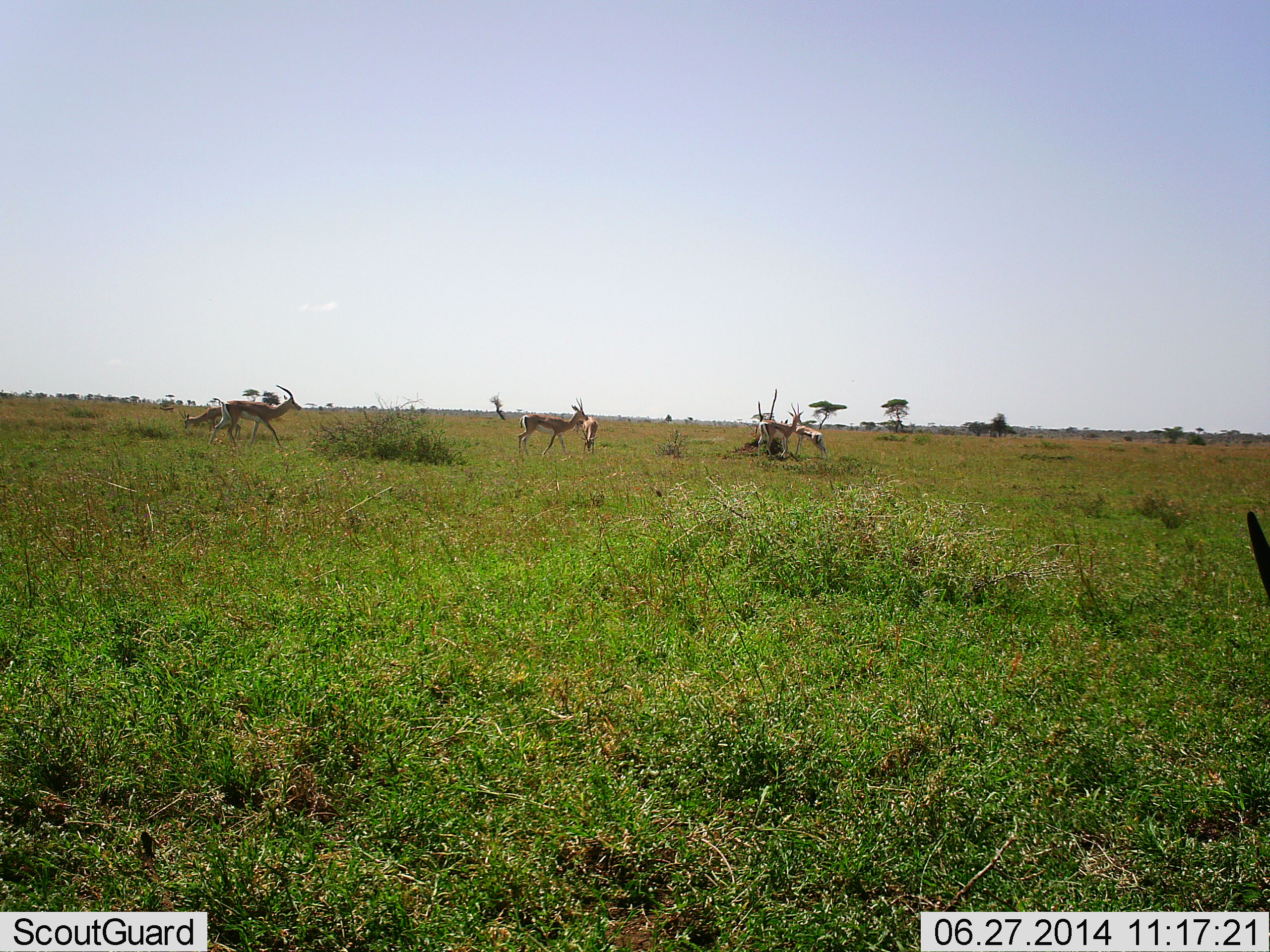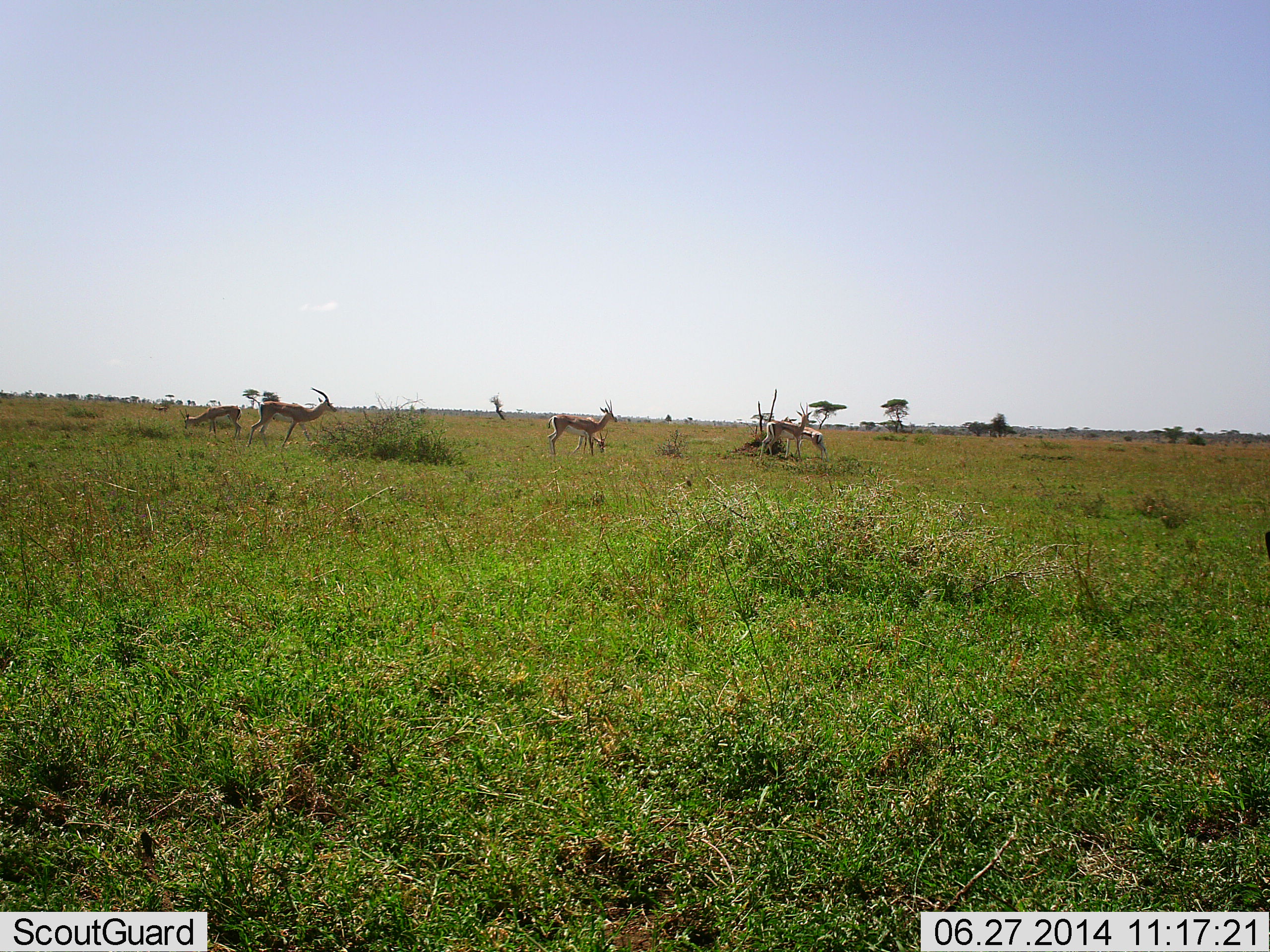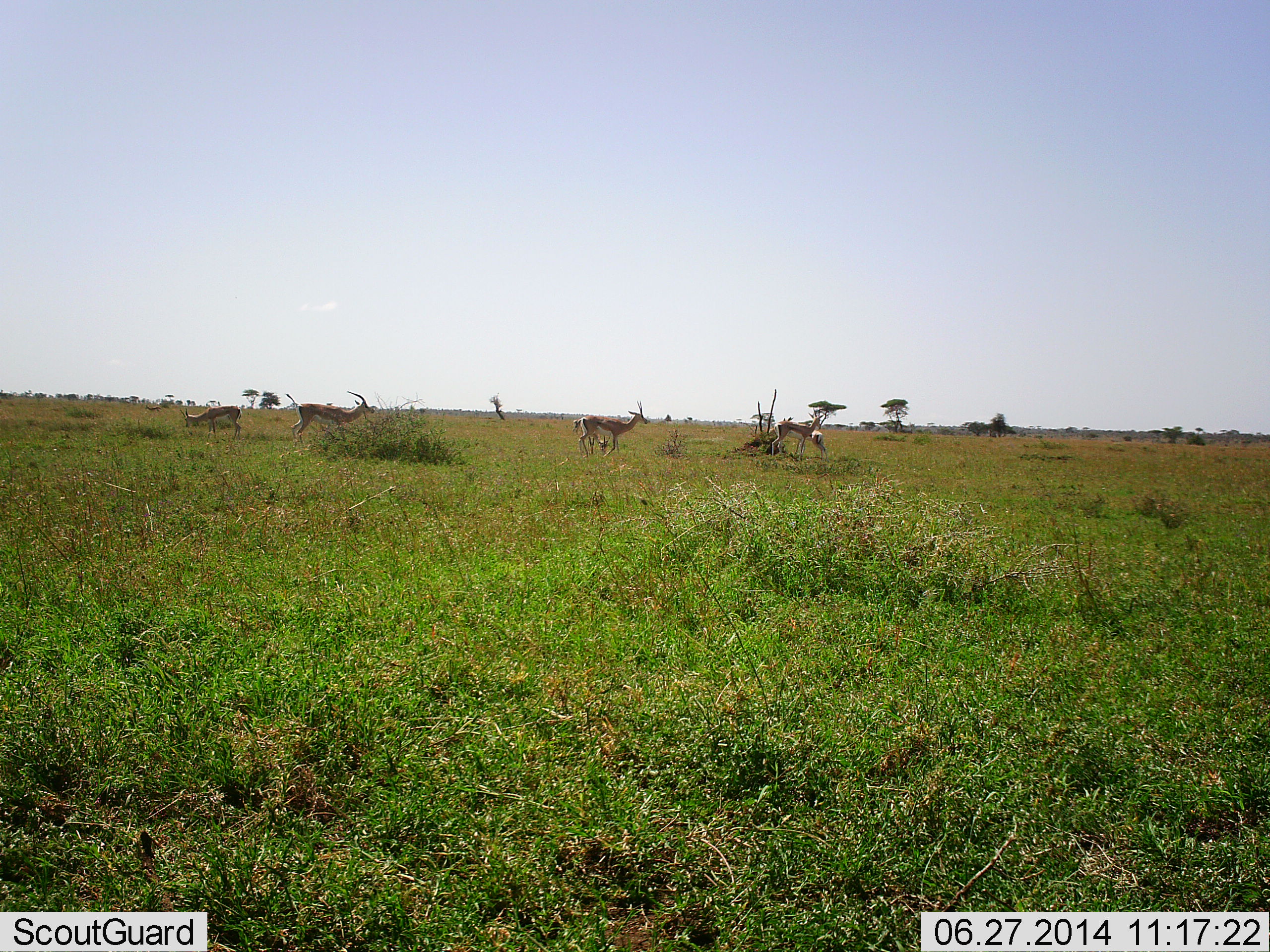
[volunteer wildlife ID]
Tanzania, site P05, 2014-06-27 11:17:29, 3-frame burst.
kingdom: Animalia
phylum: Chordata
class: Mammalia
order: Artiodactyla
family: Bovidae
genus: Eudorcas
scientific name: Eudorcas thomsonii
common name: thomson's gazelle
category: gazellethomsons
Gazellethomsons (thomson's gazelle) (Eudorcas thomsonii), count 5. Behavior (volunteer vote fractions): standing 60%, resting 0%, moving 70%, interacting 0%. Young present (vote fraction): 0%. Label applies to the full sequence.